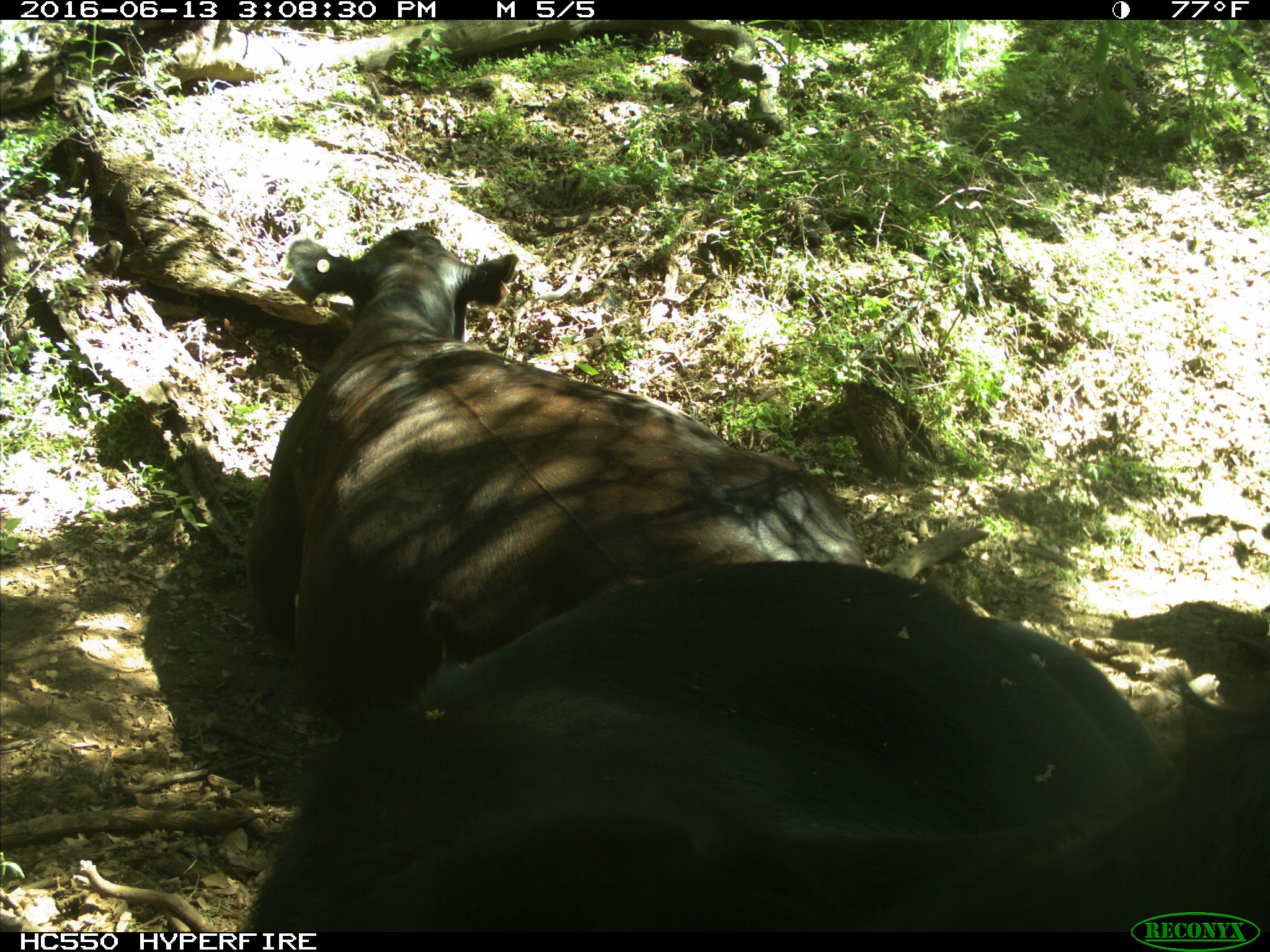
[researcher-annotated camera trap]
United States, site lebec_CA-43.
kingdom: Animalia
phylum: Chordata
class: Mammalia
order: Artiodactyla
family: Bovidae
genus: Bos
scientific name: Bos taurus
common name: domestic cow